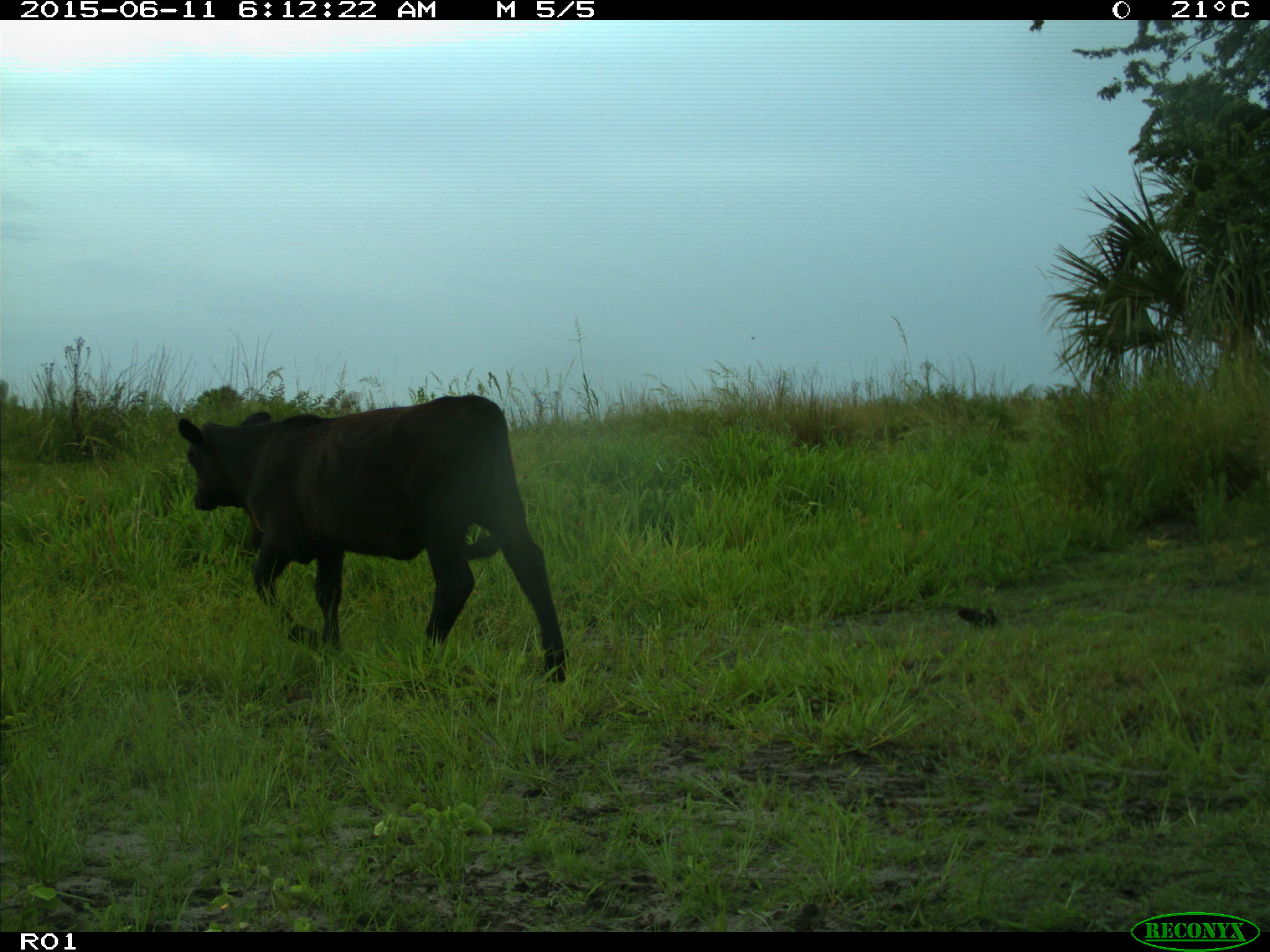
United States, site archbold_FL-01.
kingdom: Animalia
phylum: Chordata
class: Mammalia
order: Artiodactyla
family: Bovidae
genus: Bos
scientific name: Bos taurus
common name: domestic cow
Bos taurus (domestic cow).